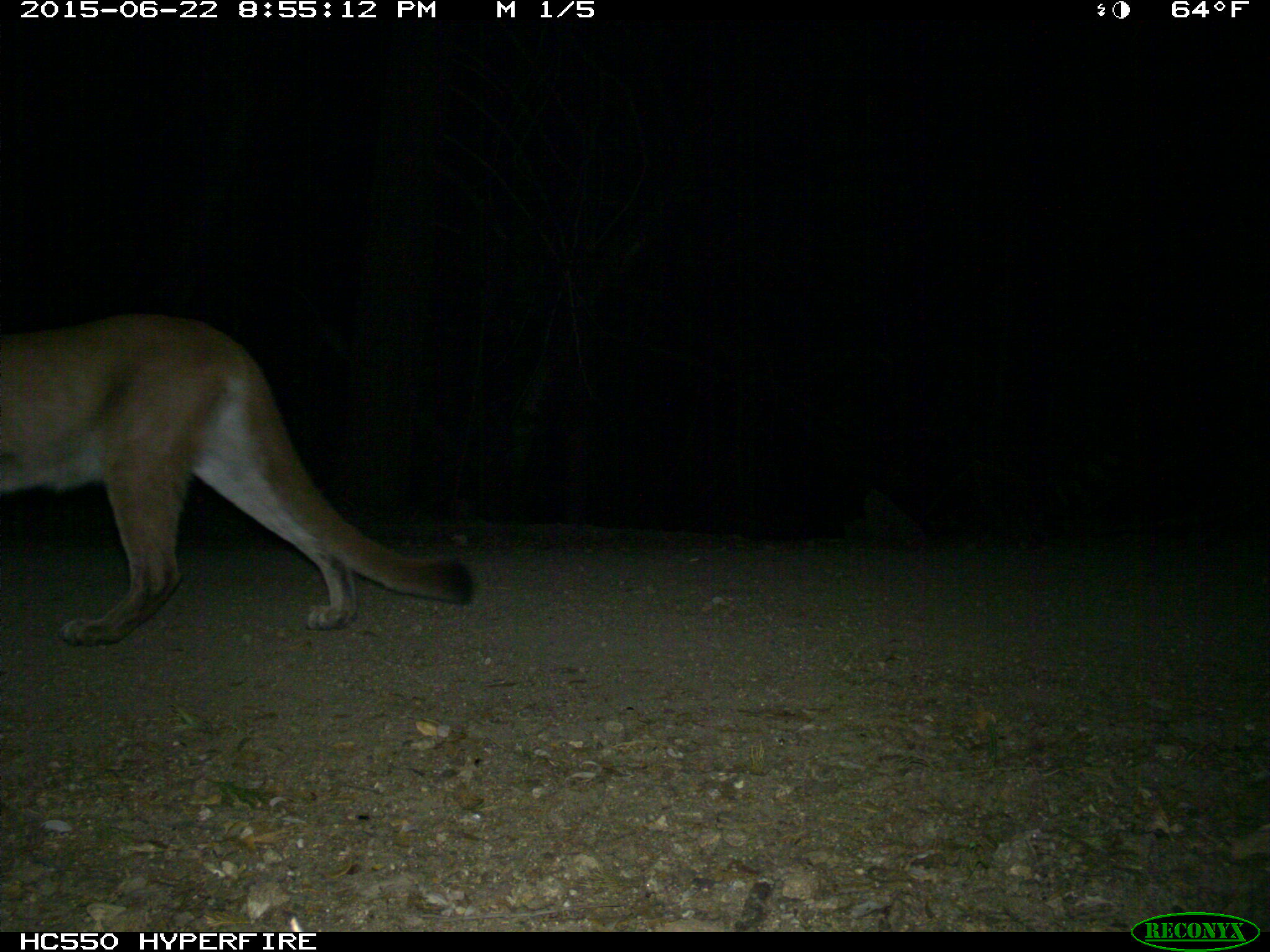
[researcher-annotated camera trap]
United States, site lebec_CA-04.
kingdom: Animalia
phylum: Chordata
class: Mammalia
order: Carnivora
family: Felidae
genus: Puma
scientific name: Puma concolor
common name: mountain lion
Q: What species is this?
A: Puma concolor (mountain lion).